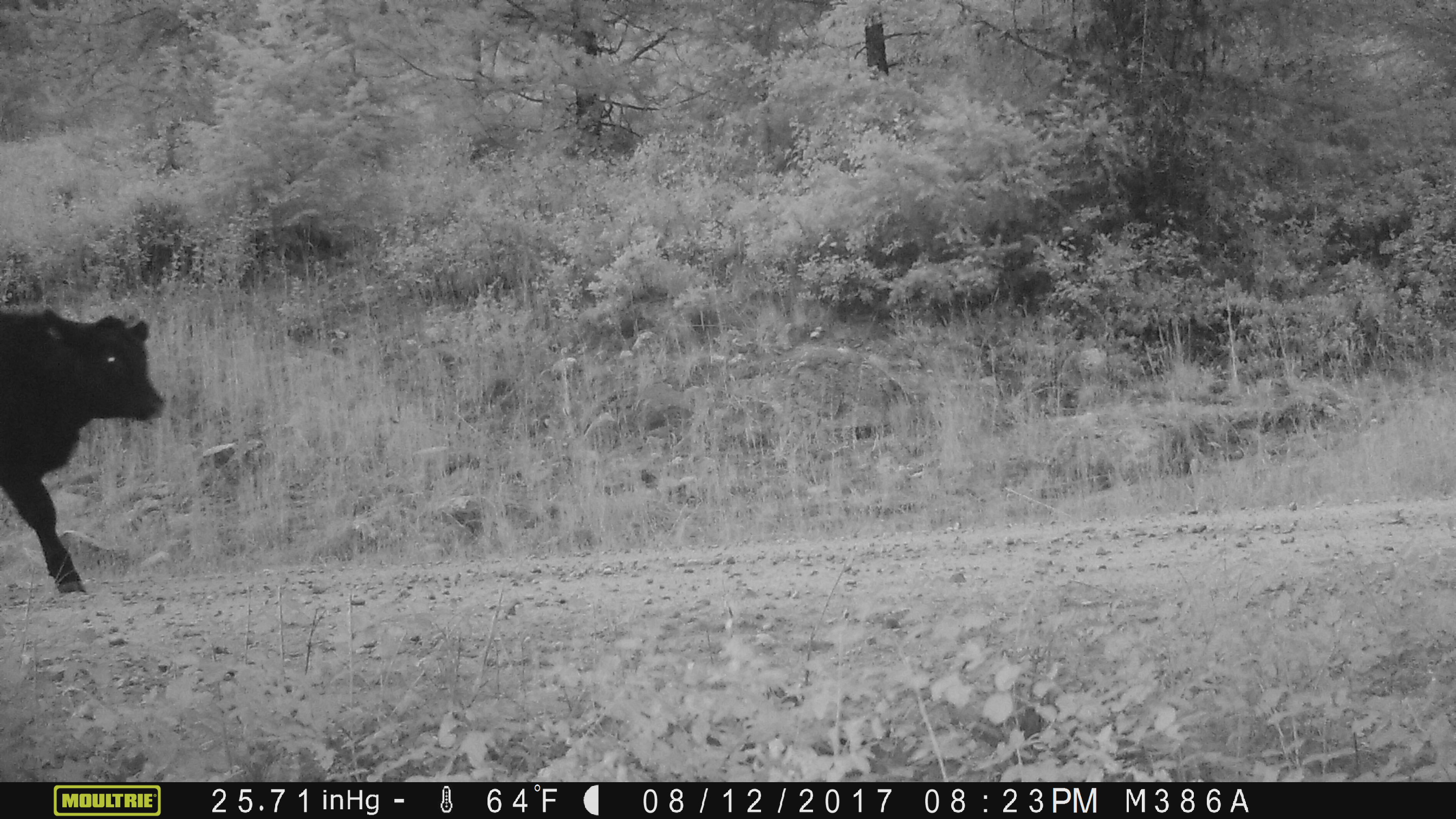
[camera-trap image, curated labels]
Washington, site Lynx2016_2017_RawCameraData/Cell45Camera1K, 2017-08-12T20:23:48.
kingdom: Animalia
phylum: Chordata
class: Mammalia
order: Artiodactyla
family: Bovidae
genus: Bos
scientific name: Bos taurus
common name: domestic cattle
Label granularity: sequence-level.